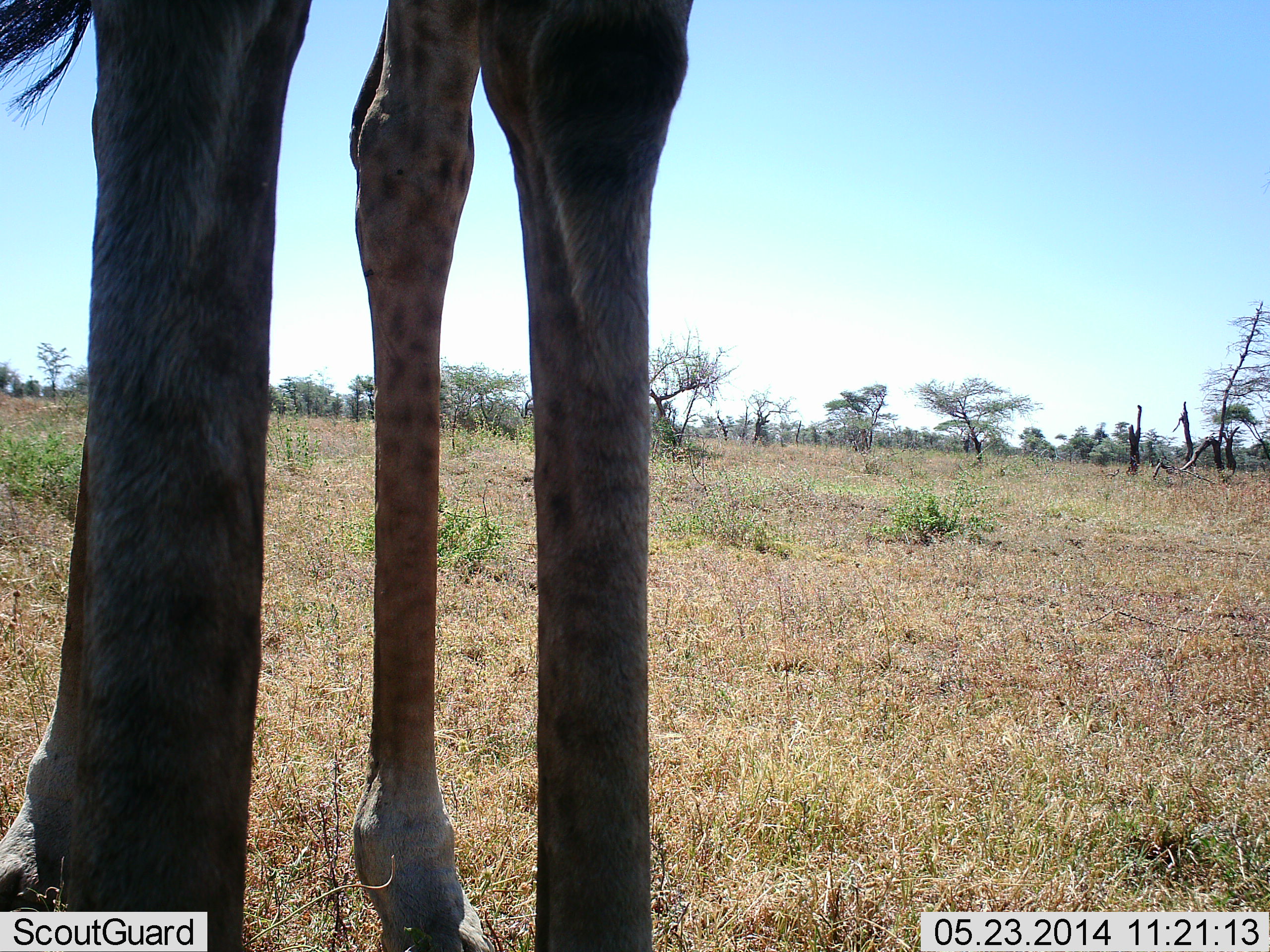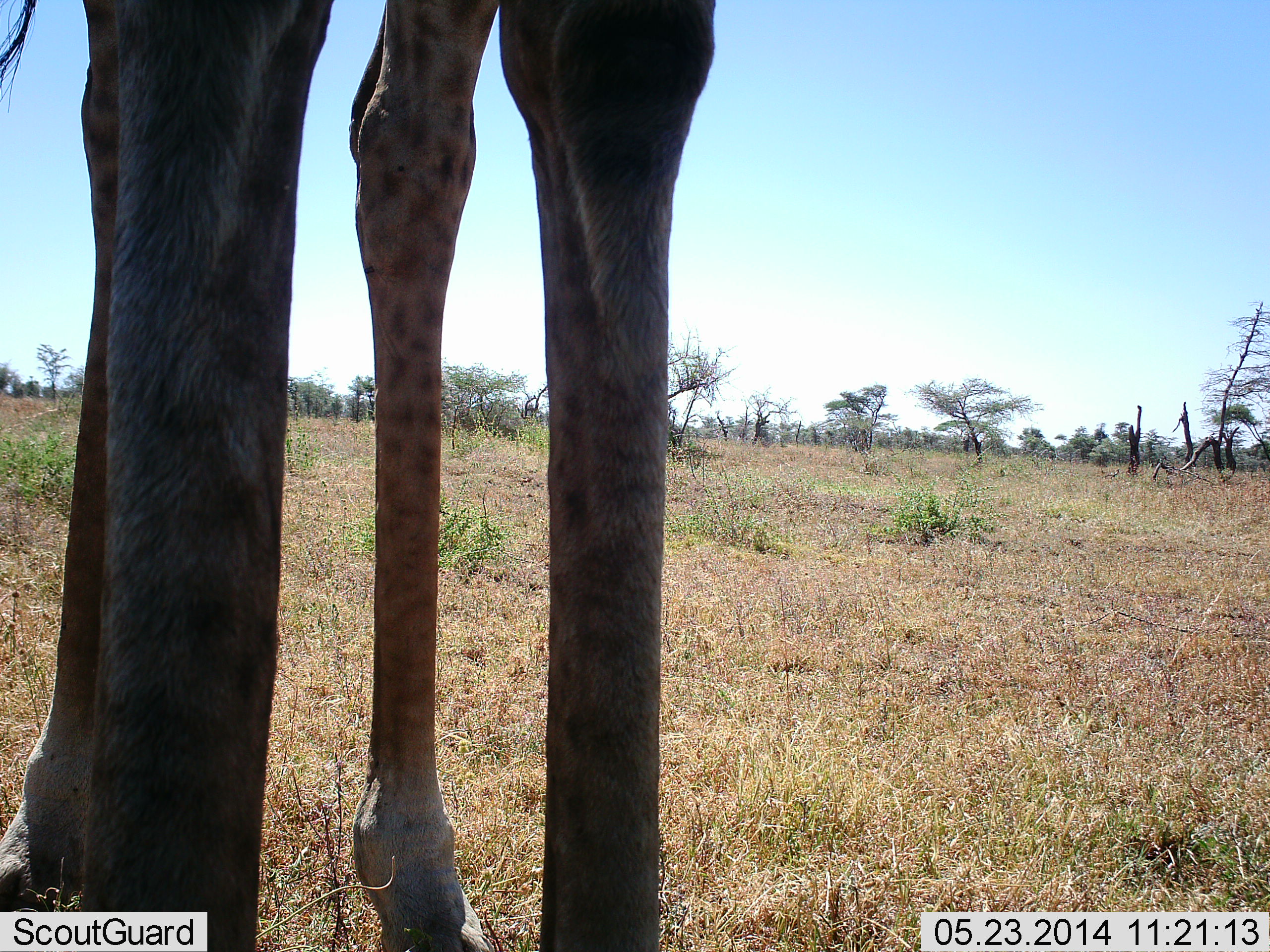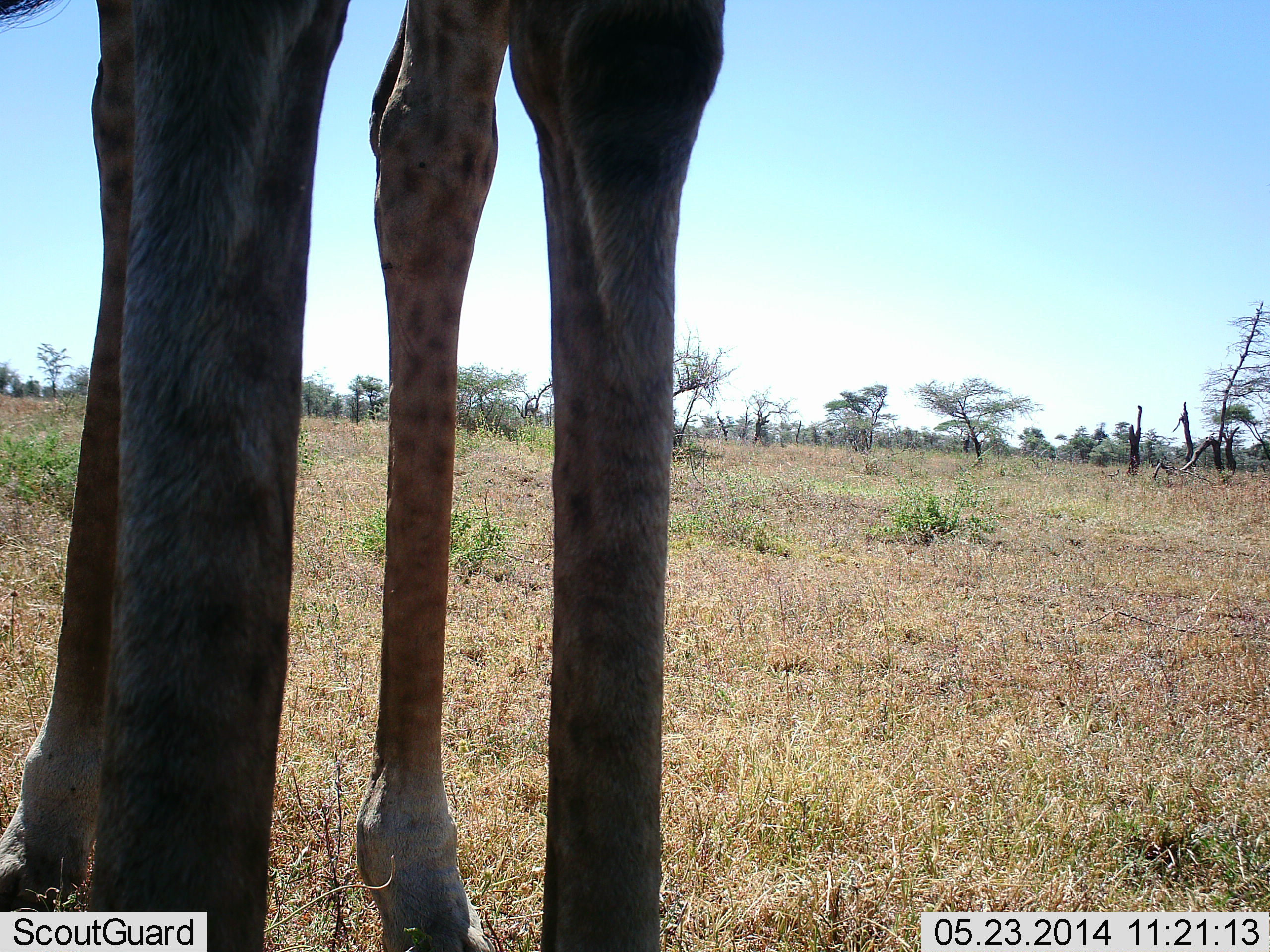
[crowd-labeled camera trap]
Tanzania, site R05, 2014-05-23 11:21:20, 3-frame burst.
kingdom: Animalia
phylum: Chordata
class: Mammalia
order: Artiodactyla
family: Giraffidae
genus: Giraffa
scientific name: Giraffa camelopardalis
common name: giraffe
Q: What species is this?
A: Giraffe (Giraffa camelopardalis).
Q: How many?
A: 1.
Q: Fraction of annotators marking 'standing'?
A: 100%.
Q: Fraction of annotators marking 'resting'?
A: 0%.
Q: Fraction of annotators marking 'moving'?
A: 0%.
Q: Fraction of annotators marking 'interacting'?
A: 0%.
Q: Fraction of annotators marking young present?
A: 0%.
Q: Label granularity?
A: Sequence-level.